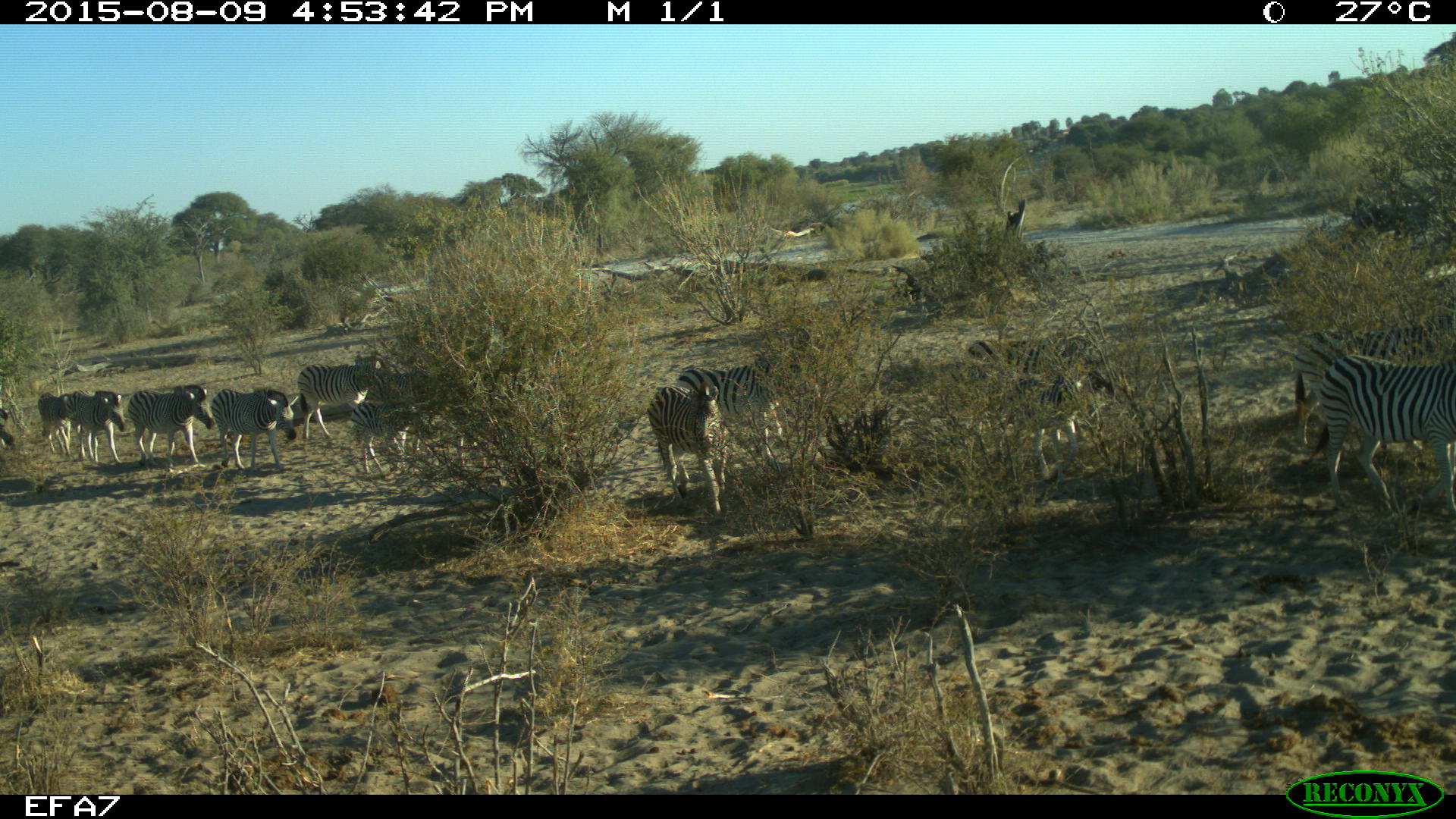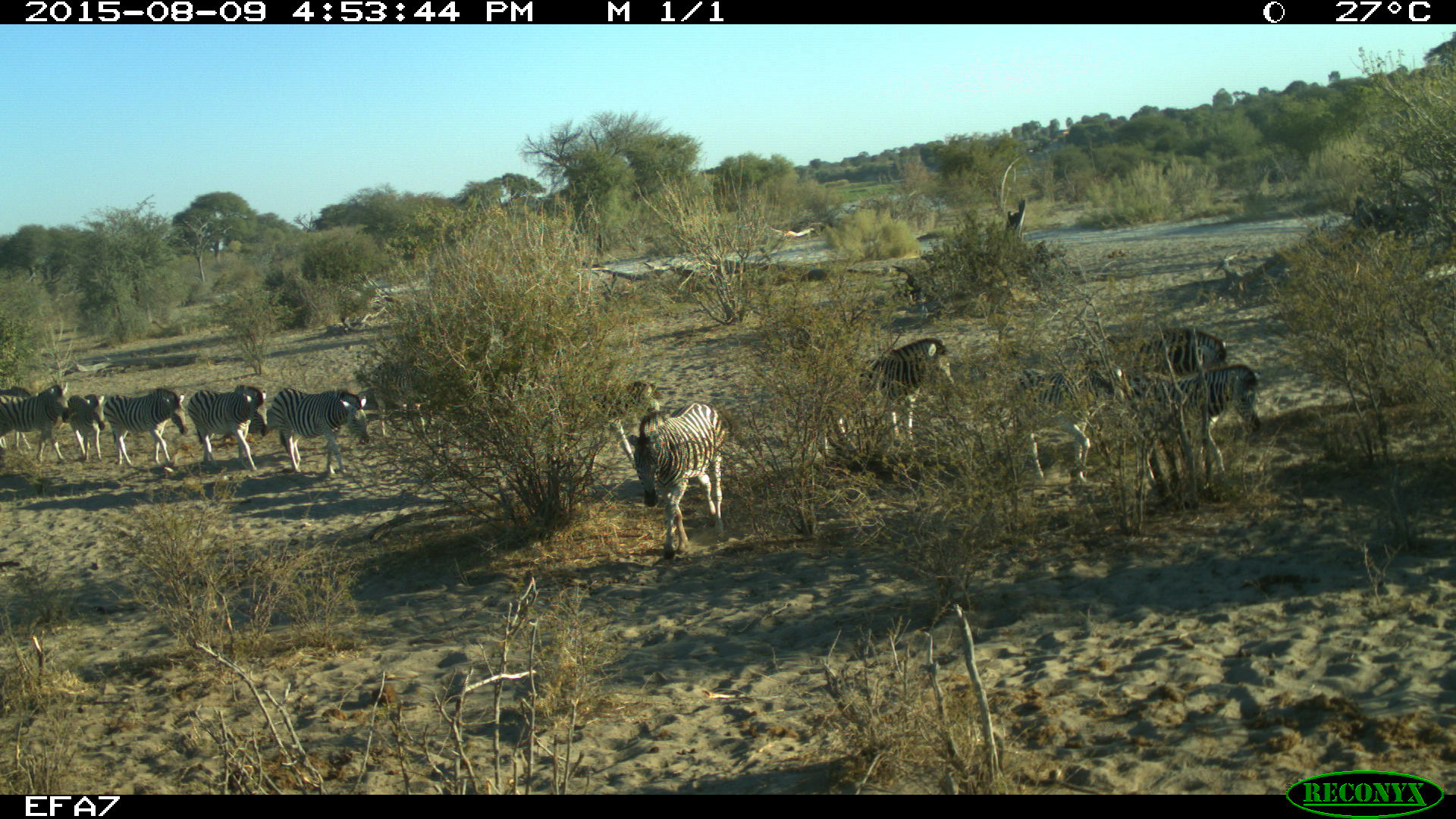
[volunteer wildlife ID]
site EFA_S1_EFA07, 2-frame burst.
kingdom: Animalia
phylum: Chordata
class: Mammalia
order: Perissodactyla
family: Equidae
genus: Equus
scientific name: Equus quagga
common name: plains zebra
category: zebraplains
Zebraplains (plains zebra) (Equus quagga), count 11-50. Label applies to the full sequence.